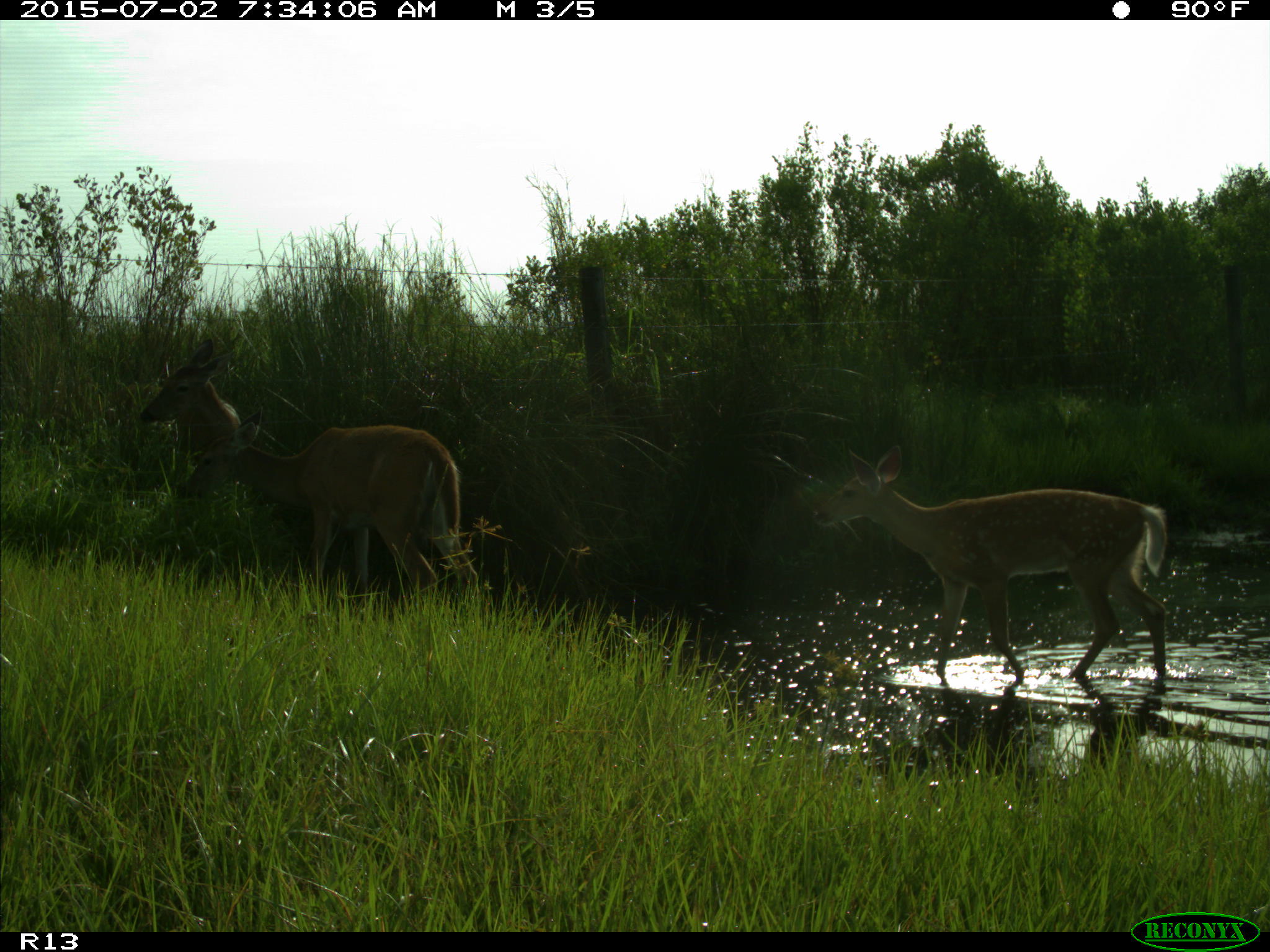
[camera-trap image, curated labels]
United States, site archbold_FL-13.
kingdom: Animalia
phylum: Chordata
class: Mammalia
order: Artiodactyla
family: Cervidae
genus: Odocoileus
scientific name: Odocoileus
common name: deer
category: unidentified deer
Unidentified deer (deer) (Odocoileus).